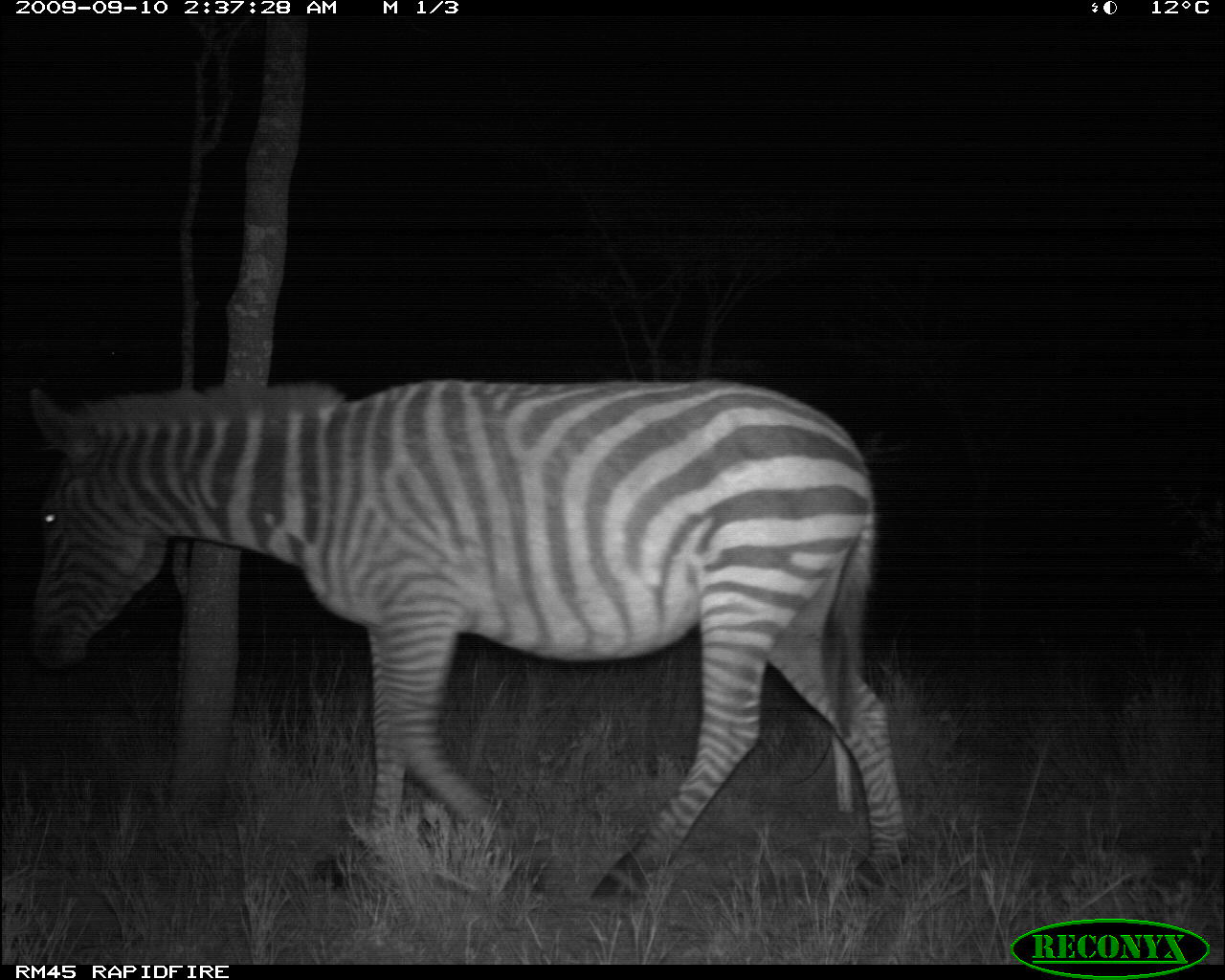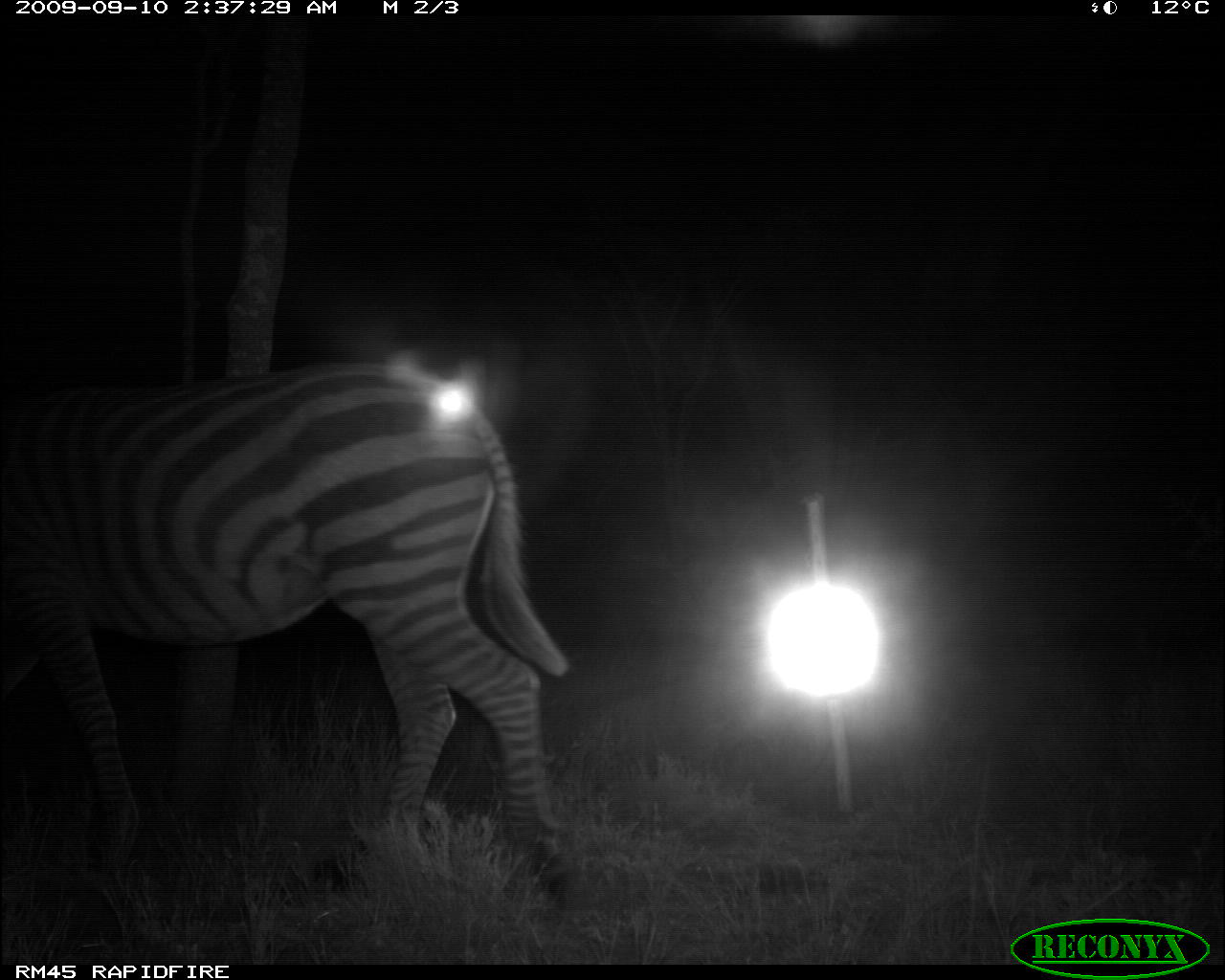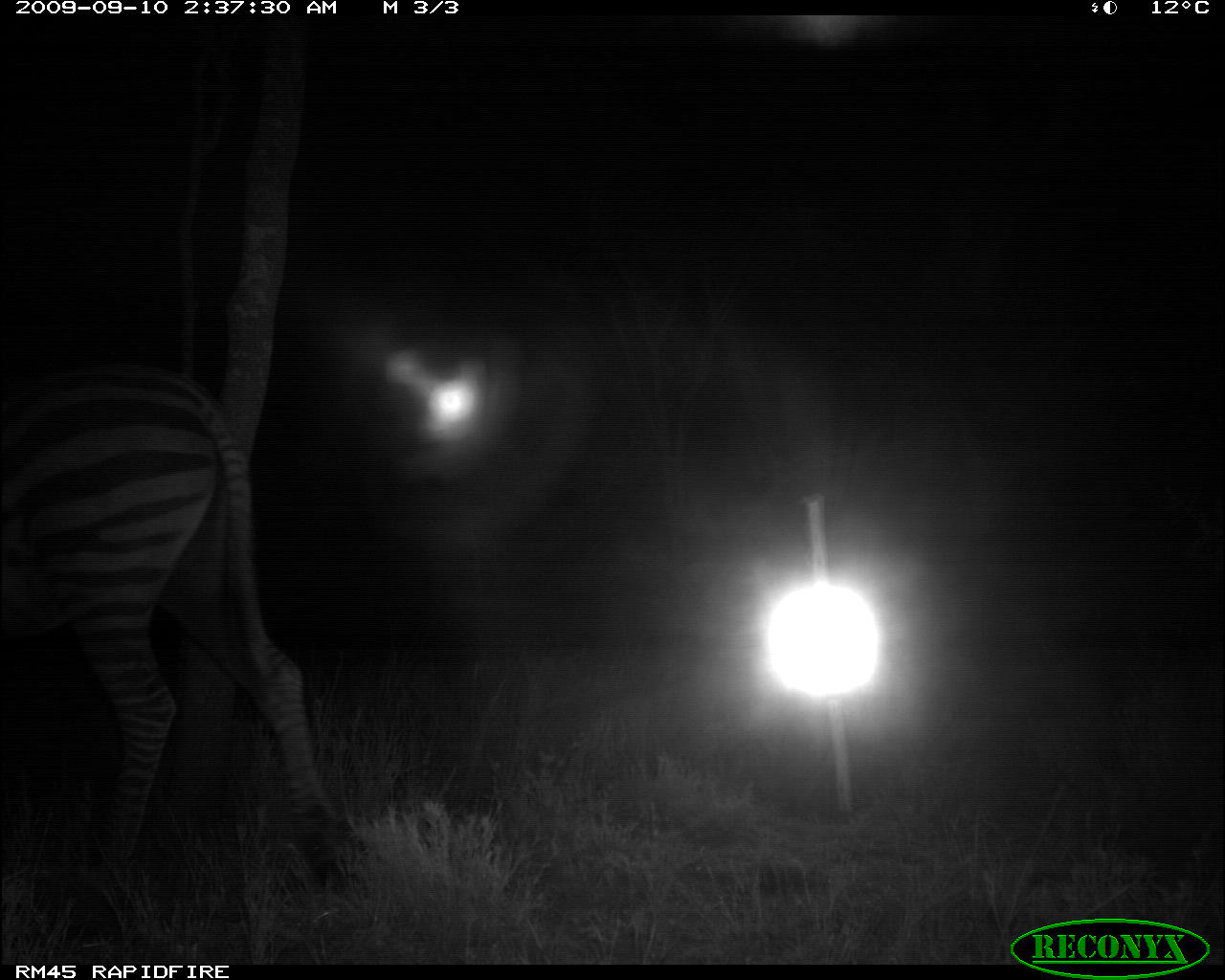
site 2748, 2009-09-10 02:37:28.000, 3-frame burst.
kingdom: Animalia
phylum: Chordata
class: Mammalia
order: Perissodactyla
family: Equidae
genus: Equus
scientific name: Equus quagga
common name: plains zebra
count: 1